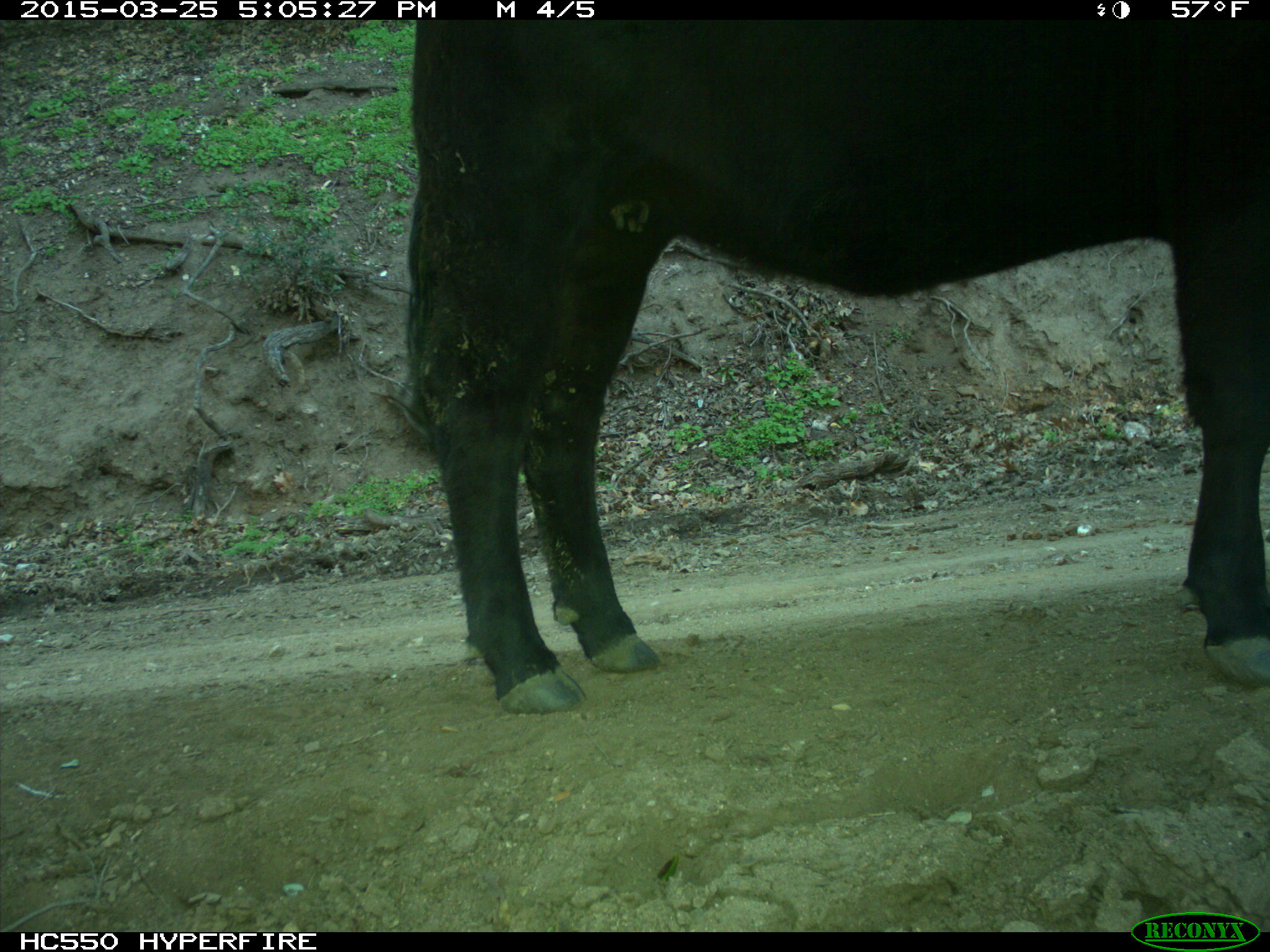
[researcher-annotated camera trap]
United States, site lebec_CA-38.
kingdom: Animalia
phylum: Chordata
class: Mammalia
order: Artiodactyla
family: Bovidae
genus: Bos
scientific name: Bos taurus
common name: domestic cow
Bos taurus (domestic cow).